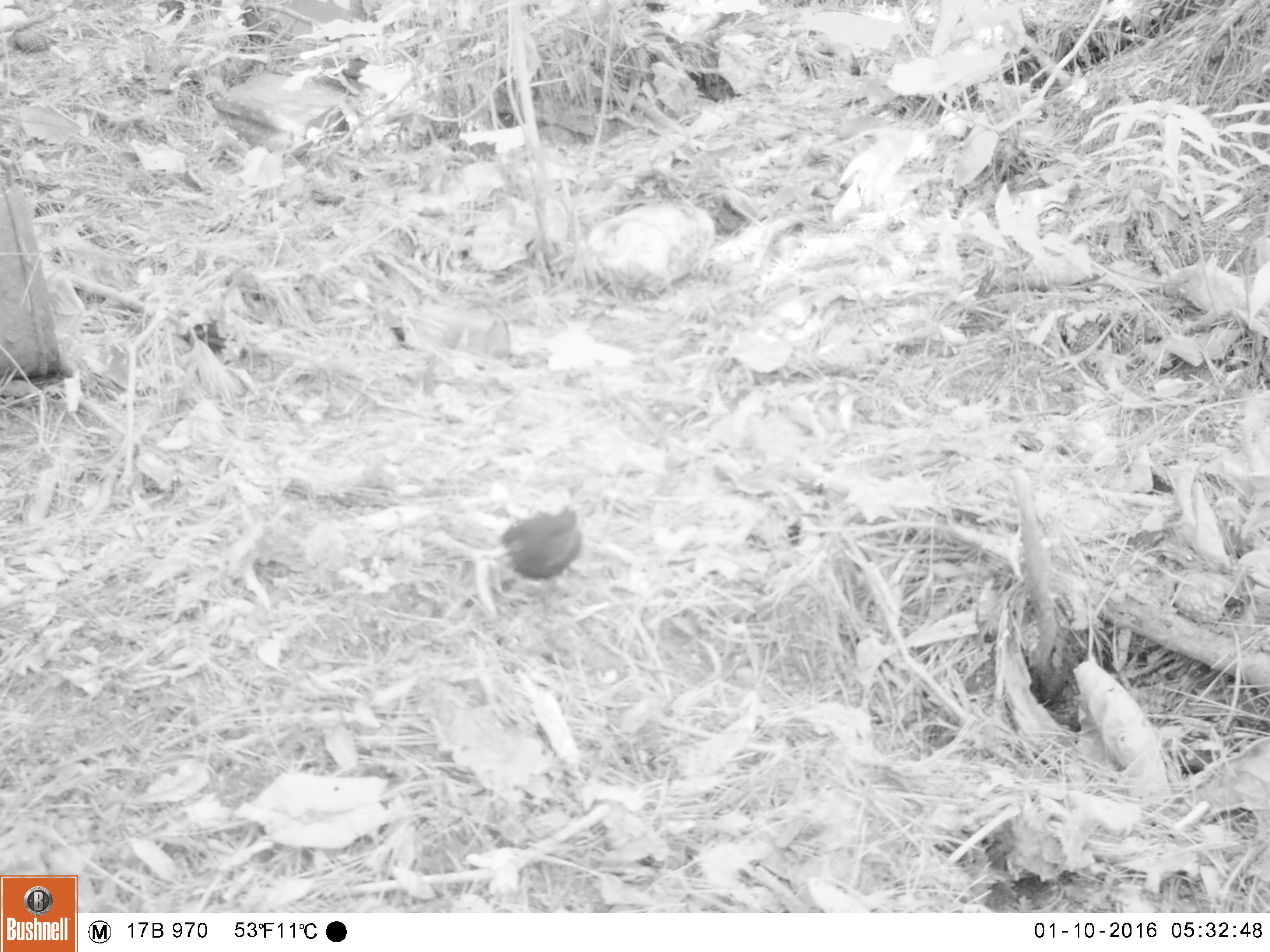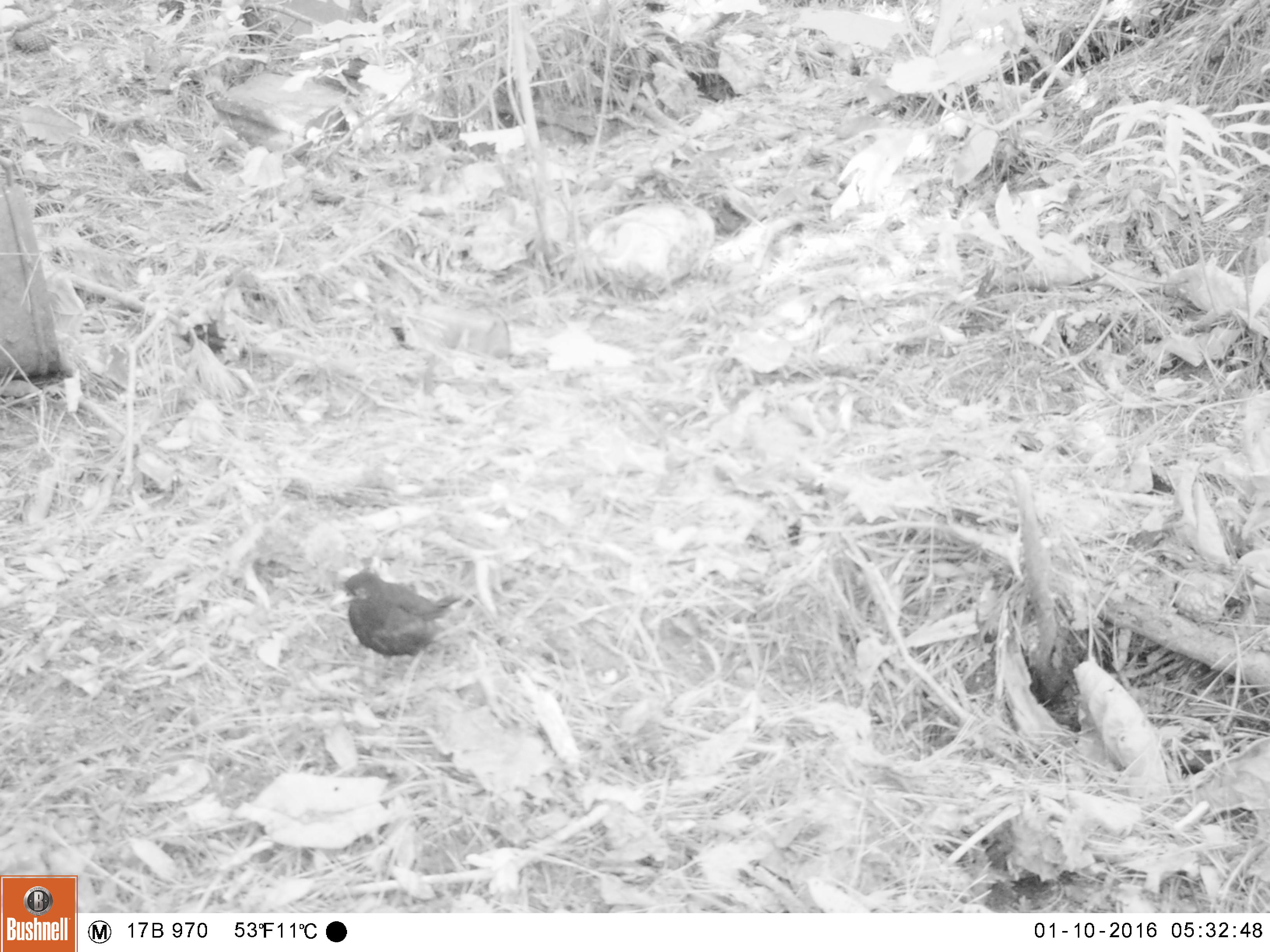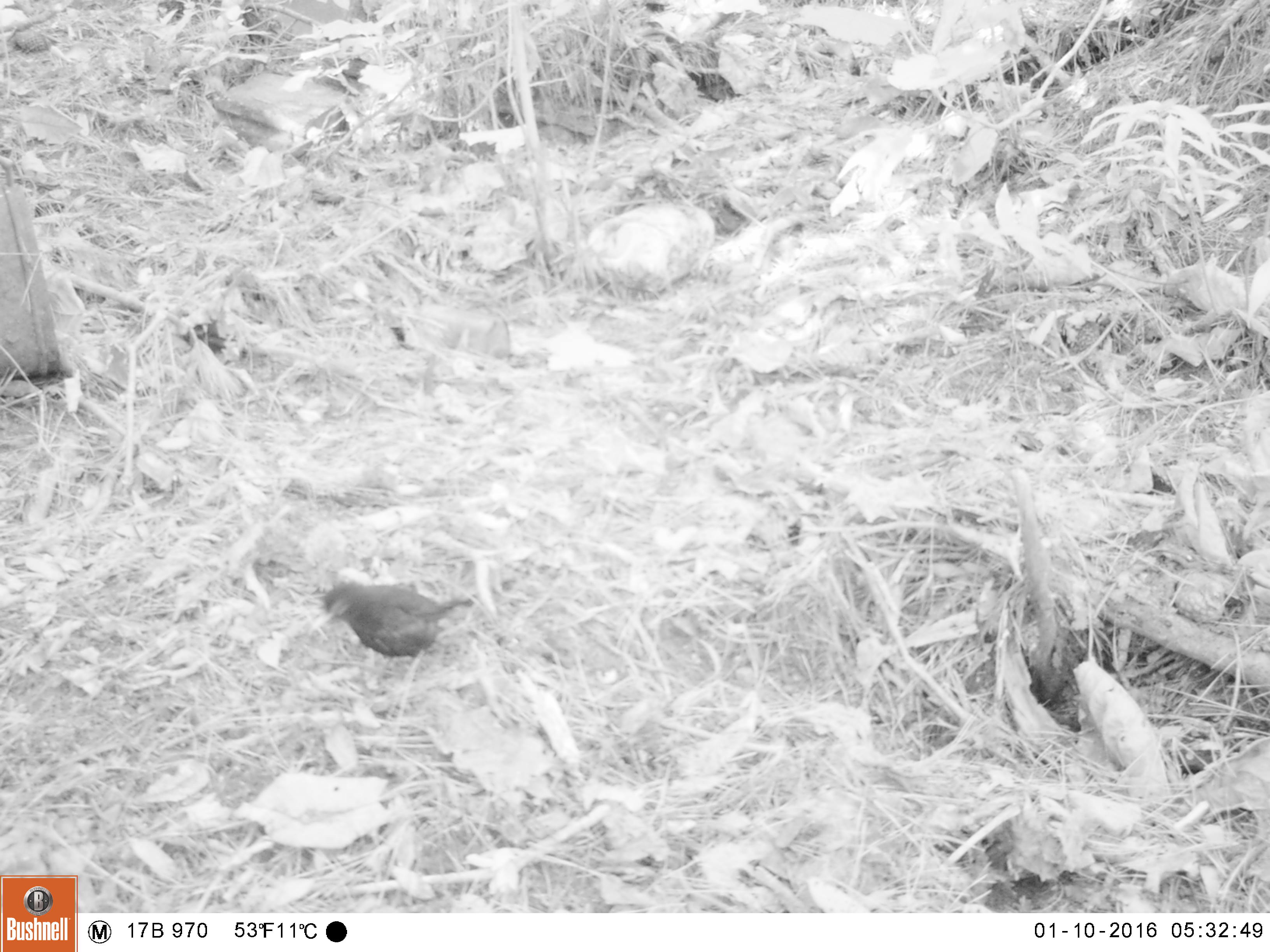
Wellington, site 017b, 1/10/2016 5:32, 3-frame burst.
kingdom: Animalia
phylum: Chordata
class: Aves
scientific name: Aves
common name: bird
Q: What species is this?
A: Bird (Aves).